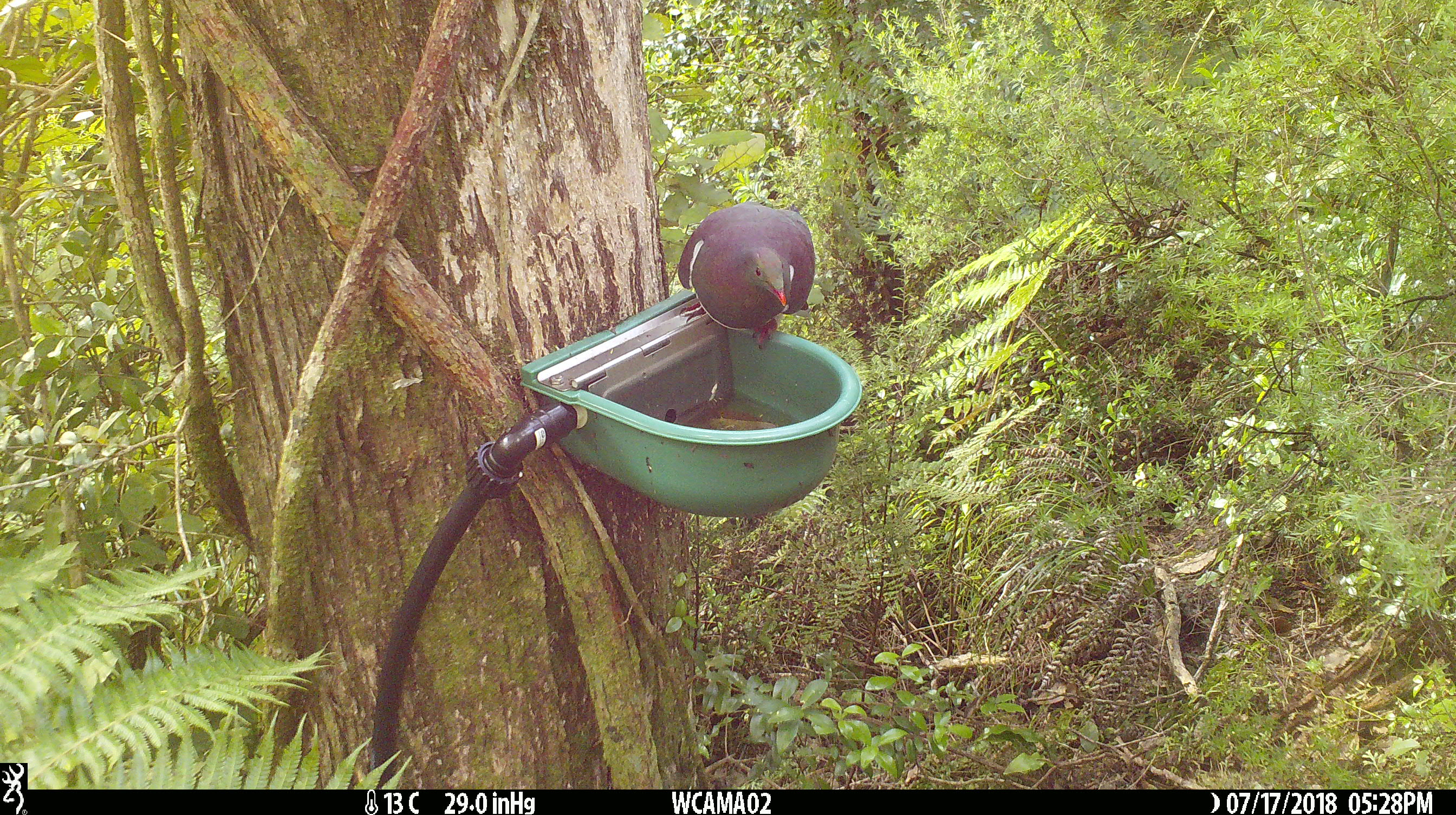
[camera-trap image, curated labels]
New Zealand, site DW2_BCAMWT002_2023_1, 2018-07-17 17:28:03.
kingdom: Animalia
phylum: Chordata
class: Aves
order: Columbiformes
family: Columbidae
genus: Hemiphaga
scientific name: Hemiphaga novaeseelandiae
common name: new zealand pigeon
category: kereru